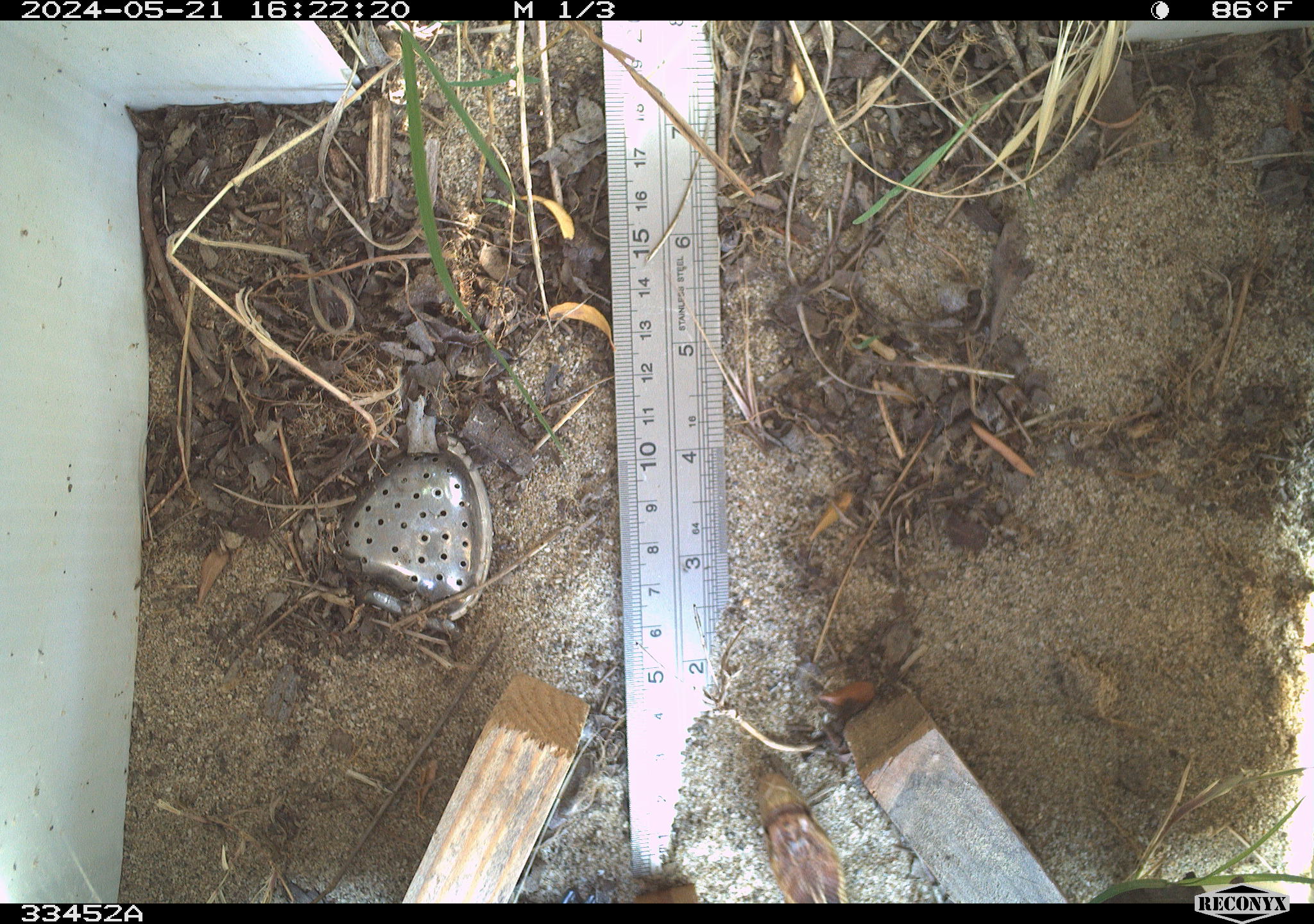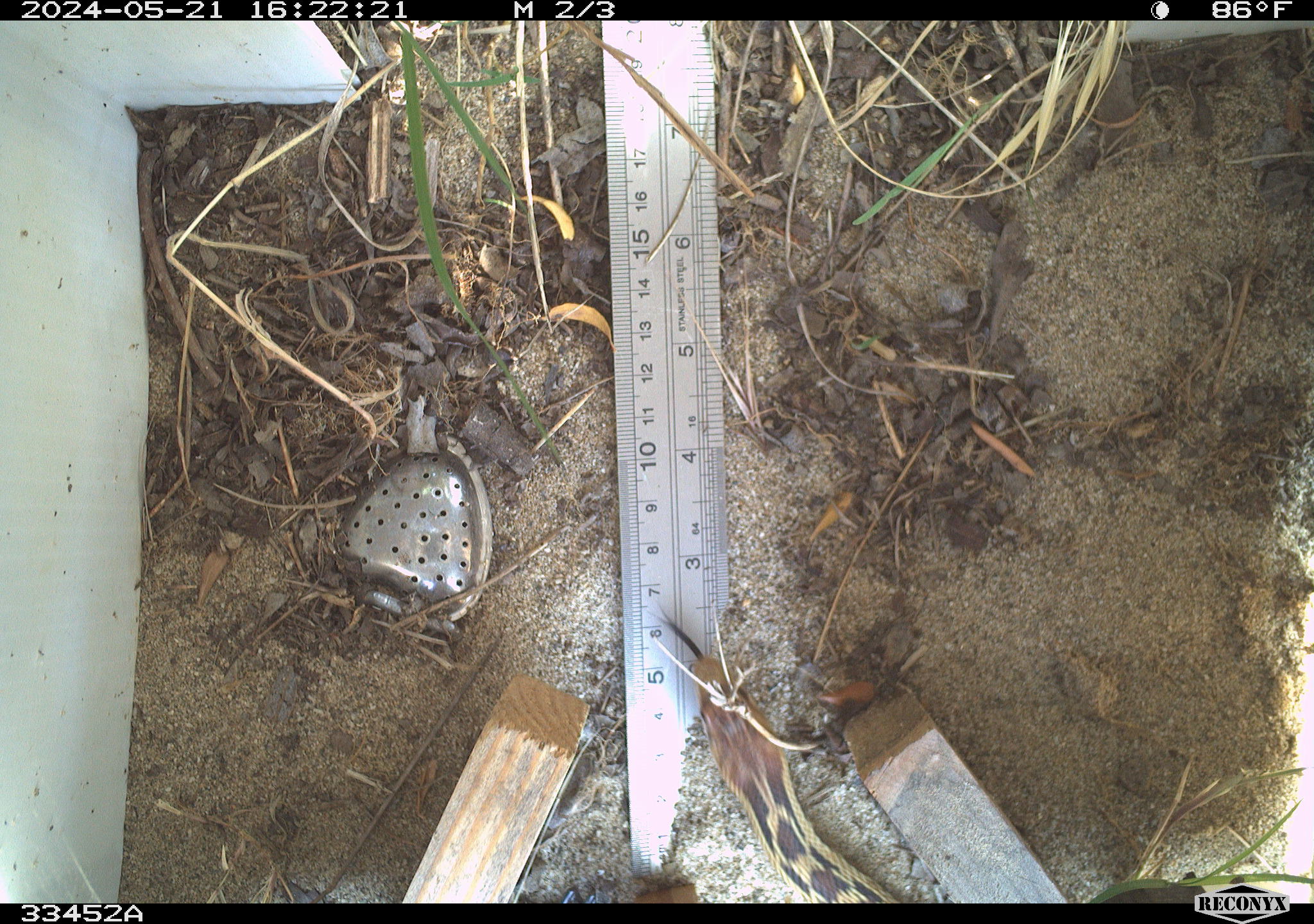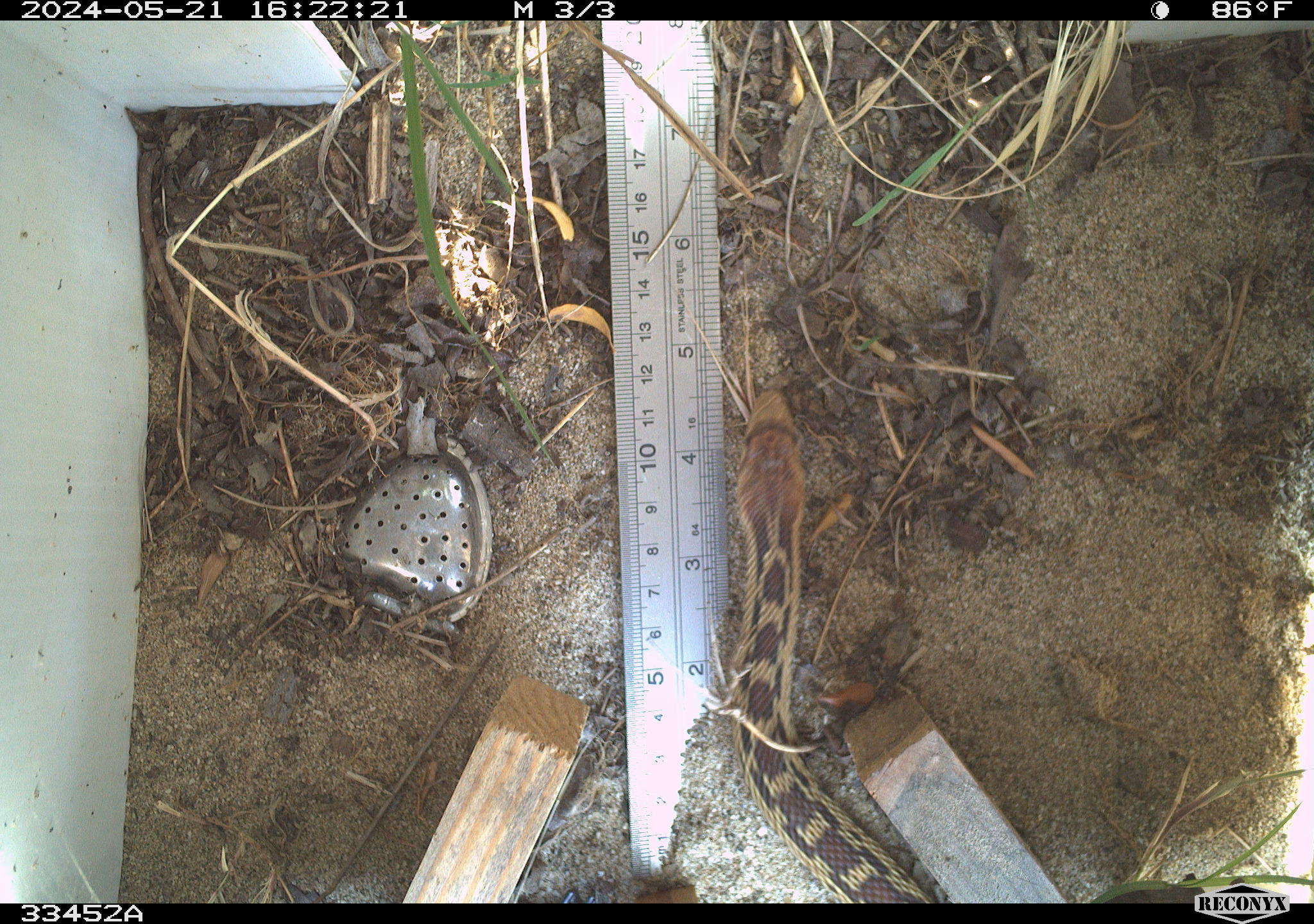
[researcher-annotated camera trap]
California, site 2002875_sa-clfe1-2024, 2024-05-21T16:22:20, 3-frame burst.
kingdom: Animalia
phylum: Chordata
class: Reptilia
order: Squamata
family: Colubridae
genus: Pituophis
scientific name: Pituophis catenifer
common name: gophersnake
Gophersnake (Pituophis catenifer).